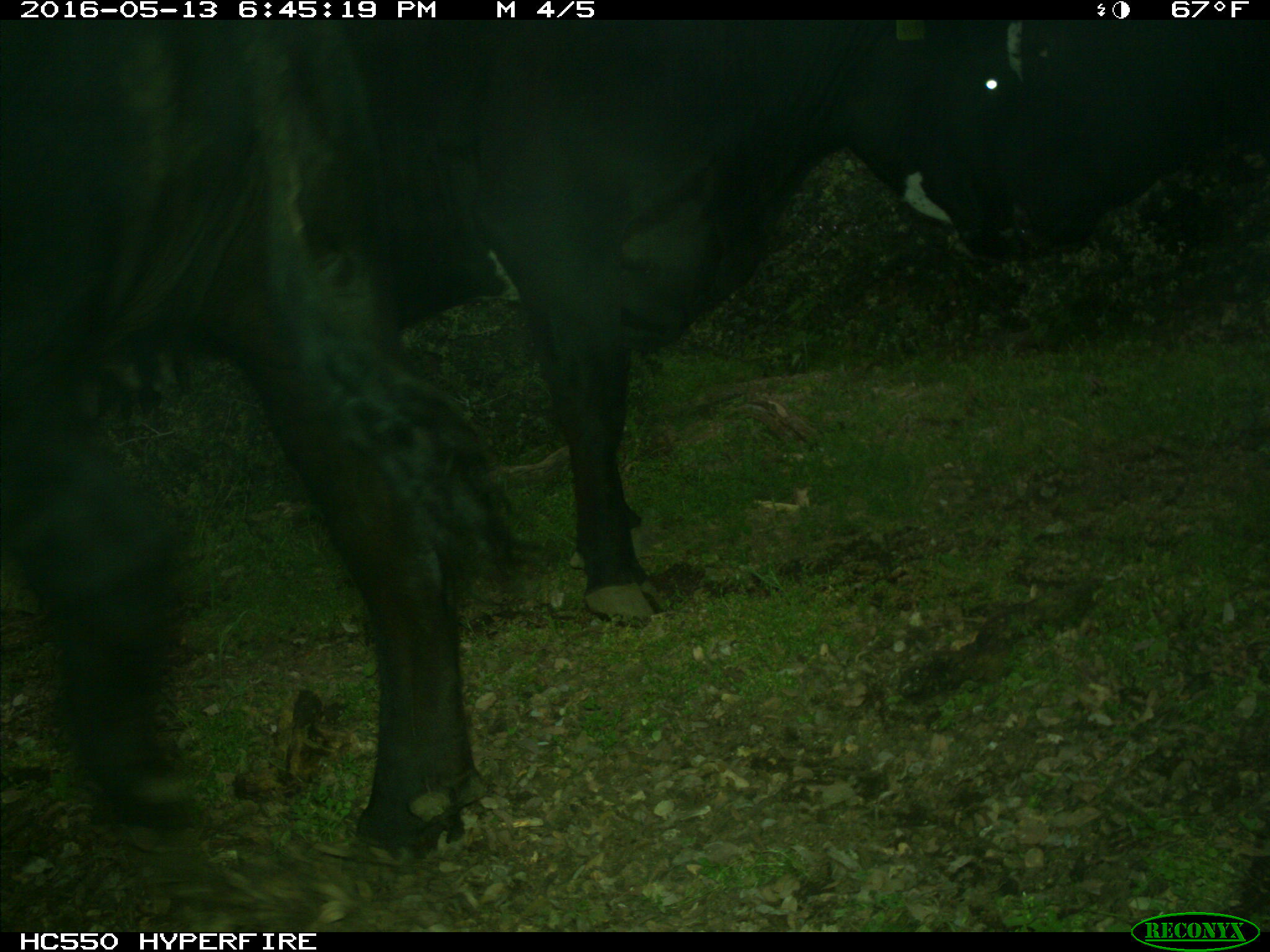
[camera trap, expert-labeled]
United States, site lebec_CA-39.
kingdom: Animalia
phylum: Chordata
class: Mammalia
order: Artiodactyla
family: Bovidae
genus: Bos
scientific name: Bos taurus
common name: domestic cow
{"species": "Bos taurus (domestic cow)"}